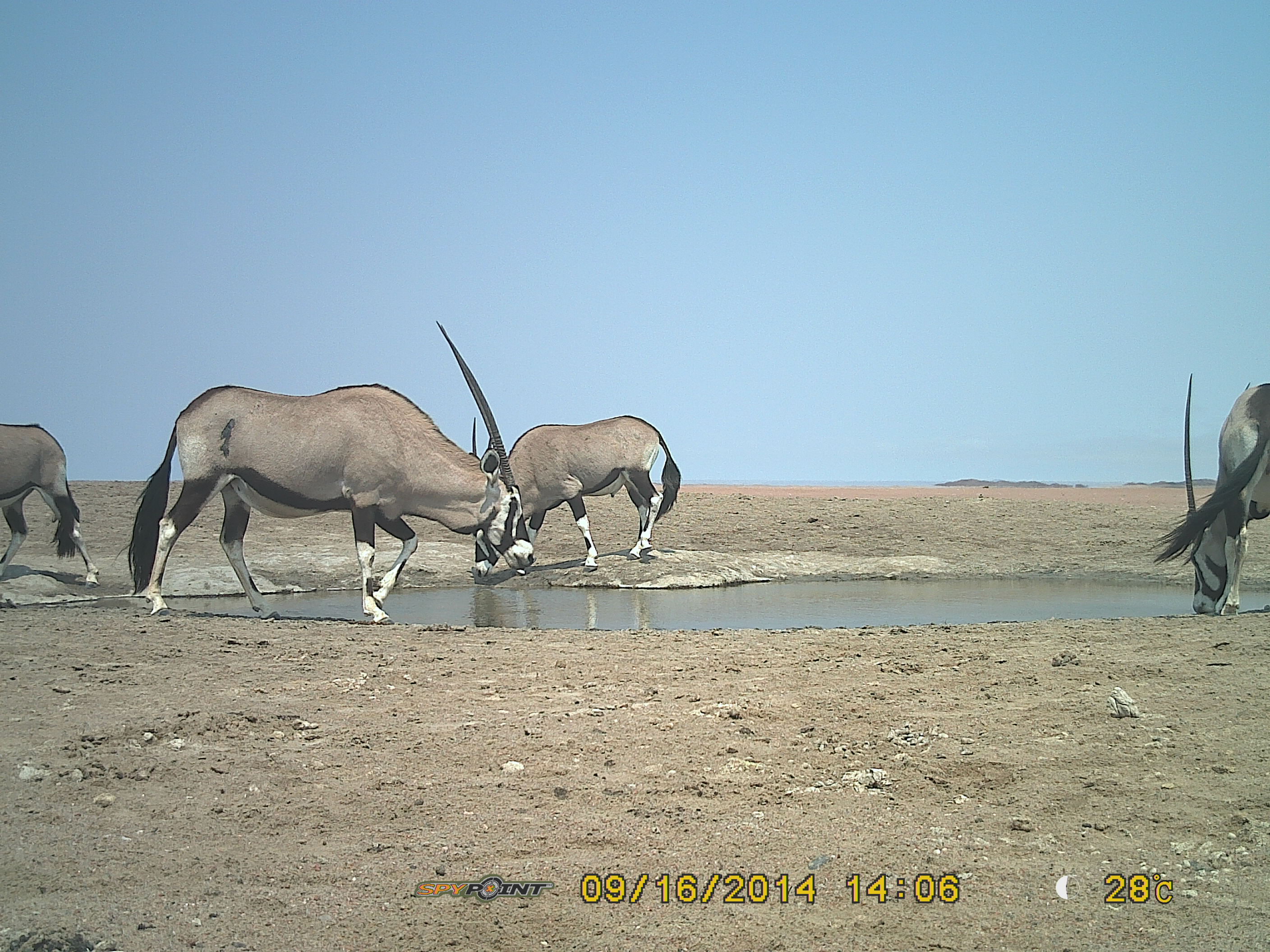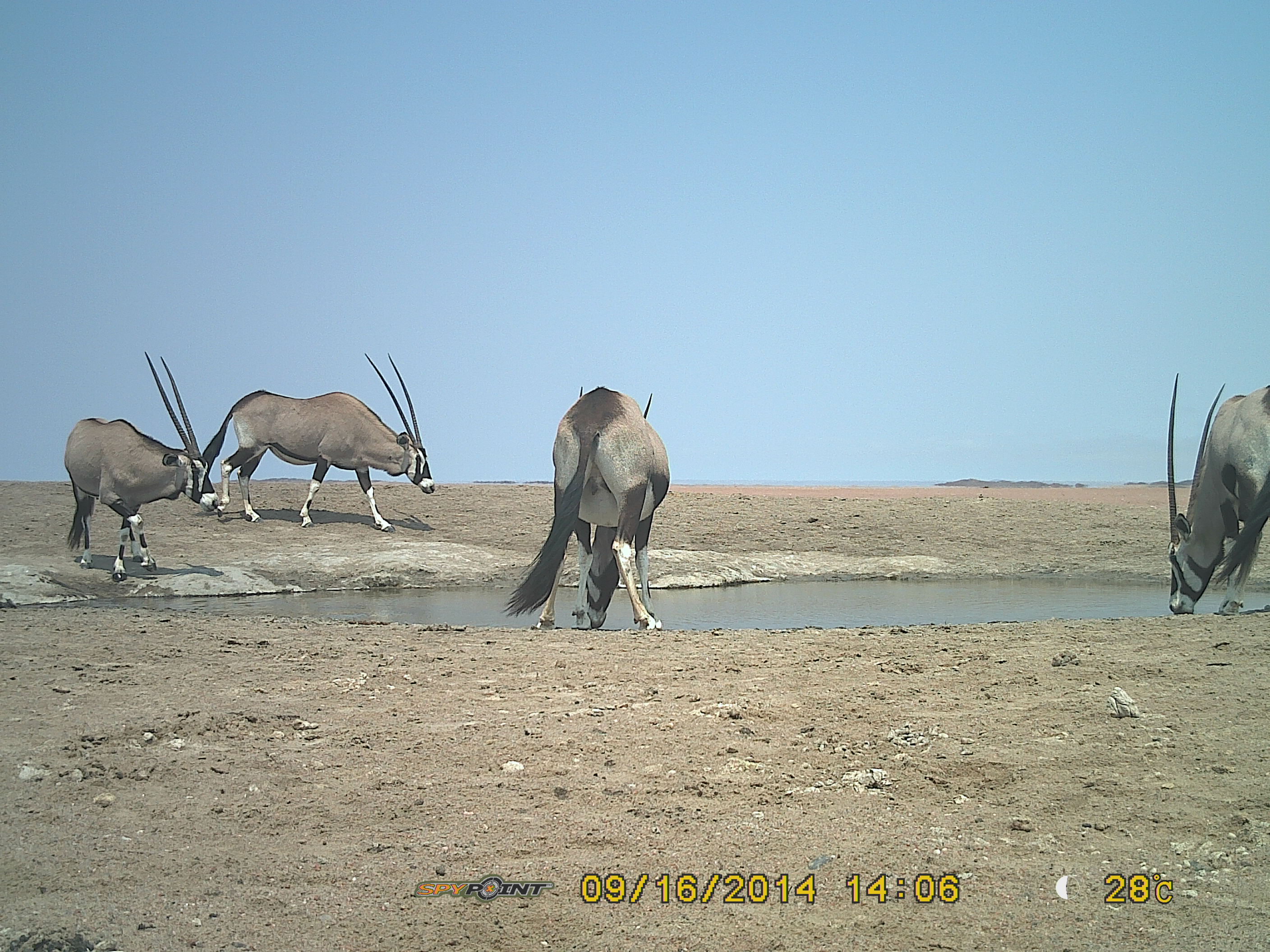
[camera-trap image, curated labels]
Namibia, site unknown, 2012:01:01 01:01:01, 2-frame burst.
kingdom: Animalia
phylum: Chordata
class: Mammalia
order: Artiodactyla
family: Bovidae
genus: Oryx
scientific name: Oryx gazella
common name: gemsbok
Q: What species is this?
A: Oryx gazella (gemsbok).